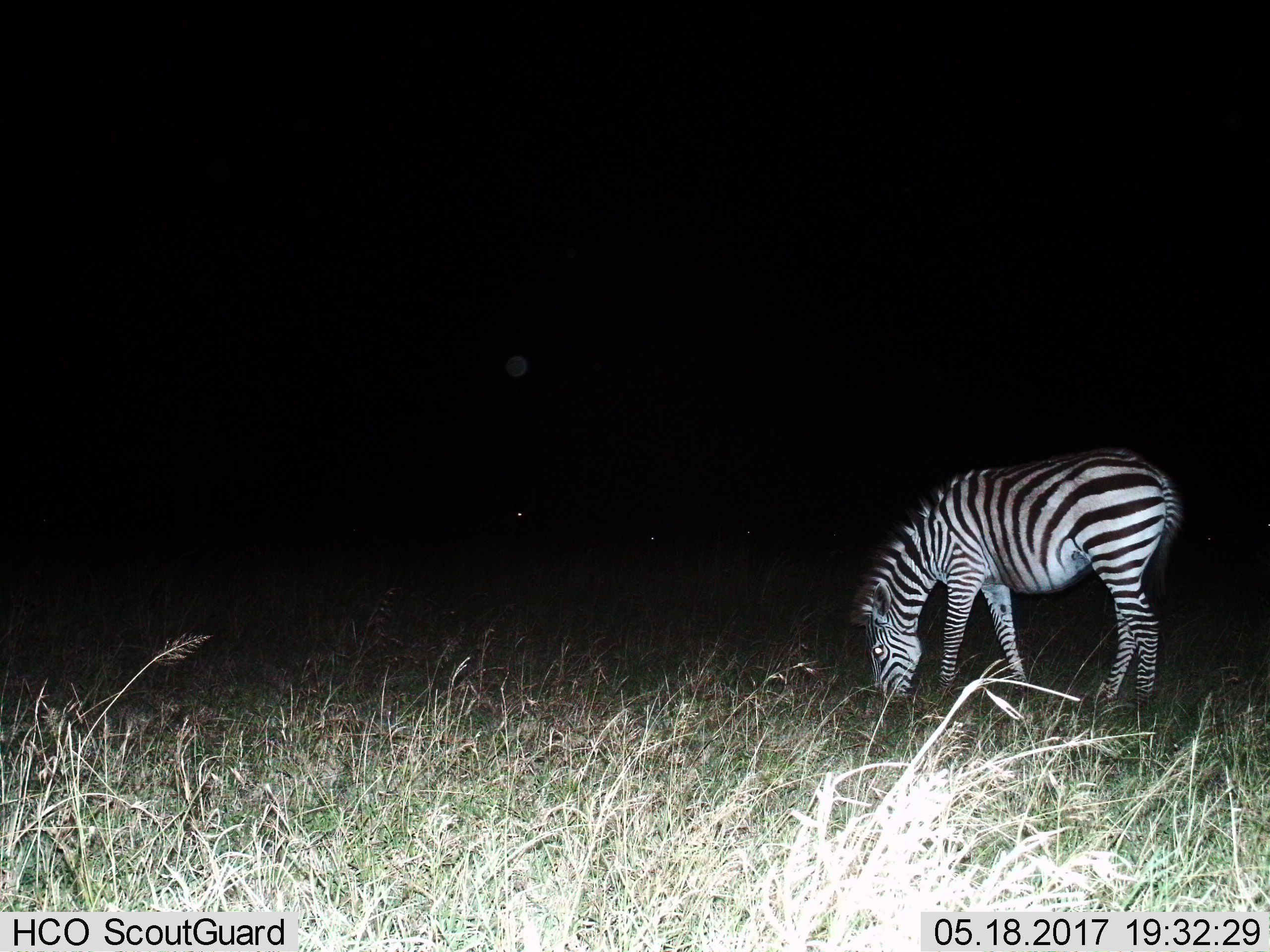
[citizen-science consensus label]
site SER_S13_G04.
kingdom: Animalia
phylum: Chordata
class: Mammalia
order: Perissodactyla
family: Equidae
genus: Equus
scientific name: Equus quagga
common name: plains zebra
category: zebraplains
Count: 1.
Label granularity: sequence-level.